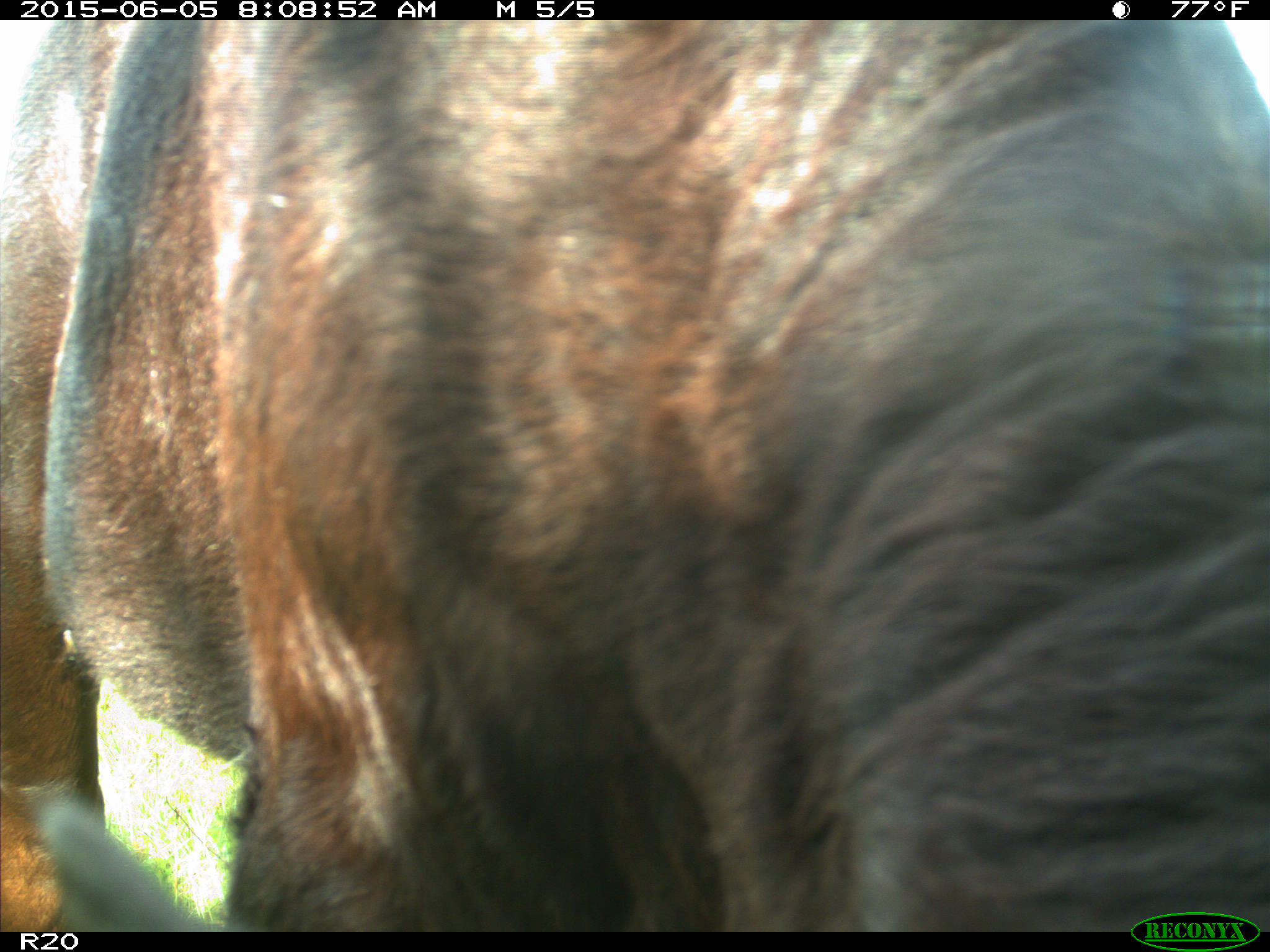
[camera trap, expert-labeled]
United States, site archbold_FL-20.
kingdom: Animalia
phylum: Chordata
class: Mammalia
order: Artiodactyla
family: Bovidae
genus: Bos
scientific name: Bos taurus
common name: domestic cow